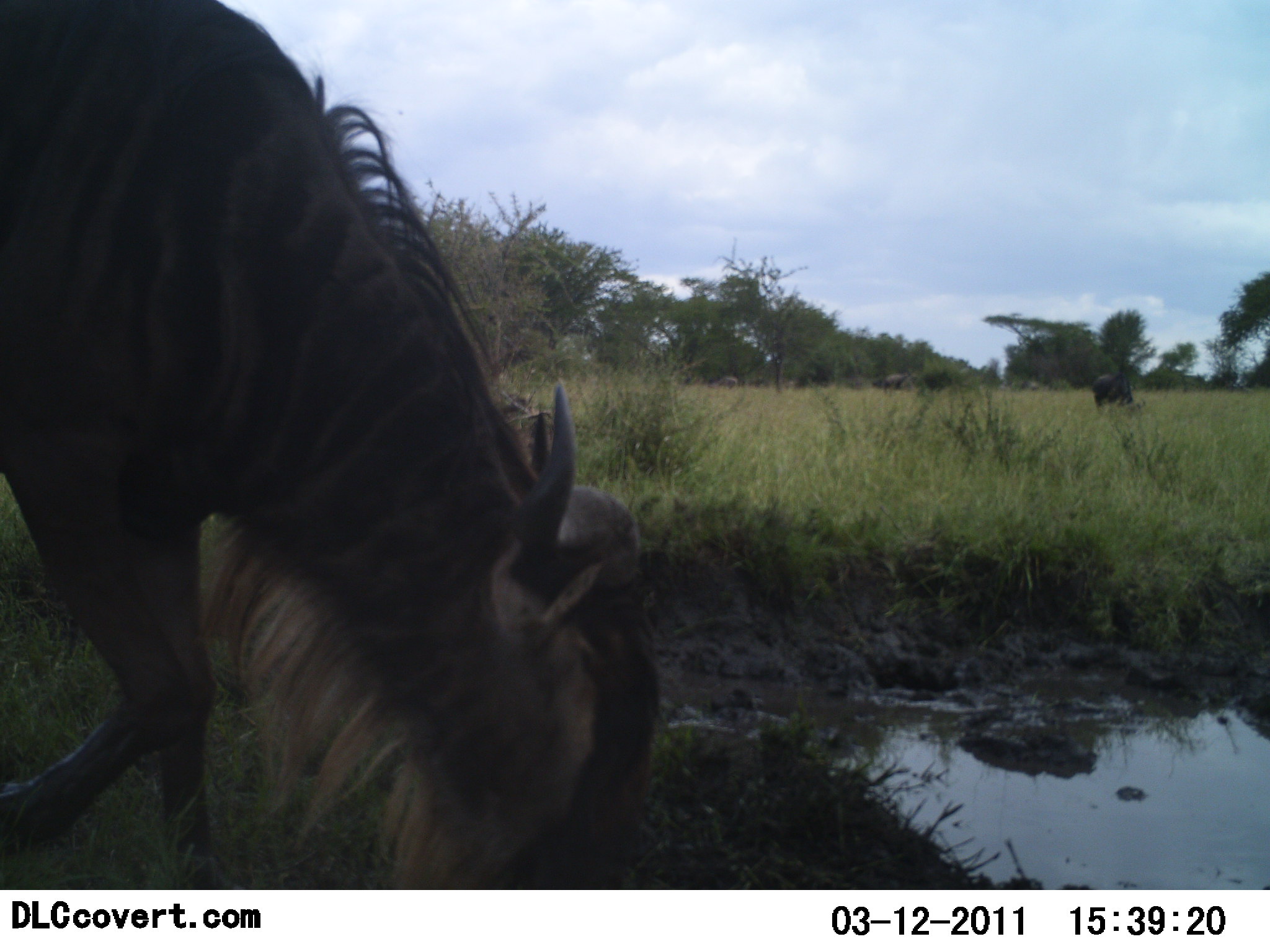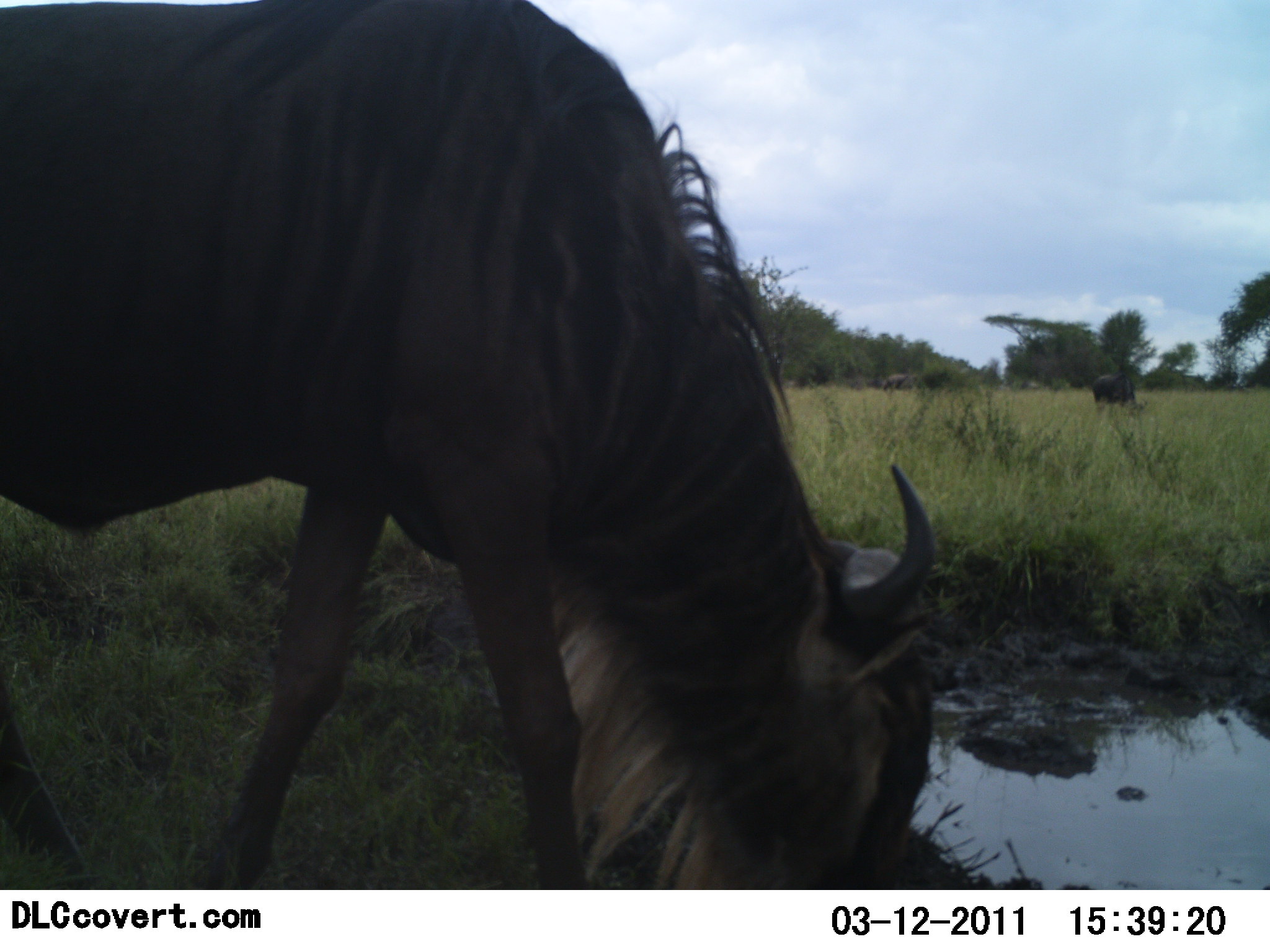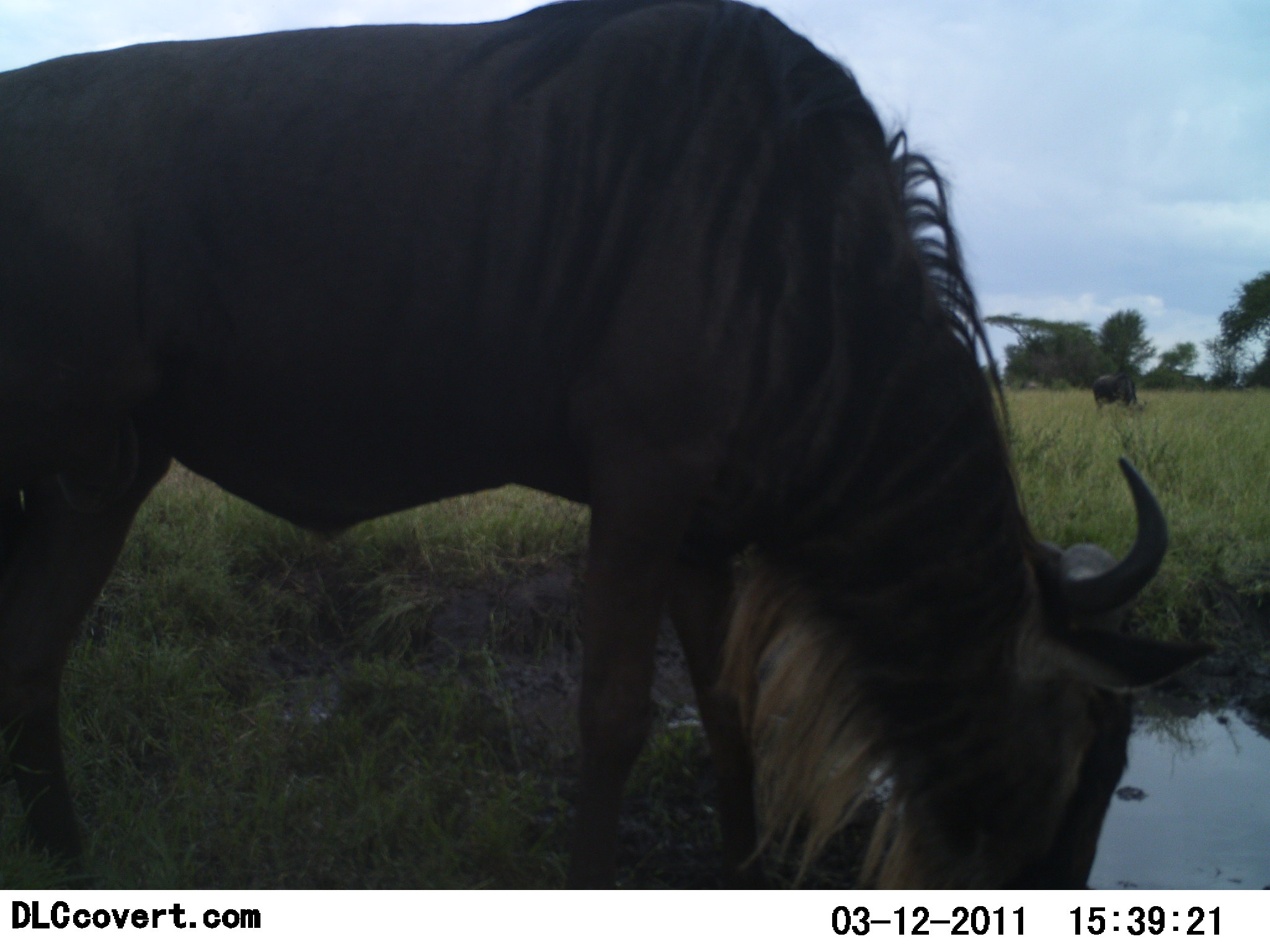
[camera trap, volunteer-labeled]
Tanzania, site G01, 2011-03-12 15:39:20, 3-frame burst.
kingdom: Animalia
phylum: Chordata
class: Mammalia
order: Artiodactyla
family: Bovidae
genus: Connochaetes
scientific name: Connochaetes taurinus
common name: blue wildebeest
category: wildebeest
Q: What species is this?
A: Wildebeest (blue wildebeest) (Connochaetes taurinus).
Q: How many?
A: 2.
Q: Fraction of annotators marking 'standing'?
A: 9%.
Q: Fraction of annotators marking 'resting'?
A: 0%.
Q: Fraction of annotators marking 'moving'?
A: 27%.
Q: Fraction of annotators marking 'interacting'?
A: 0%.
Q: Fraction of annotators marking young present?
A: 0%.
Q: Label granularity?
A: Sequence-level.